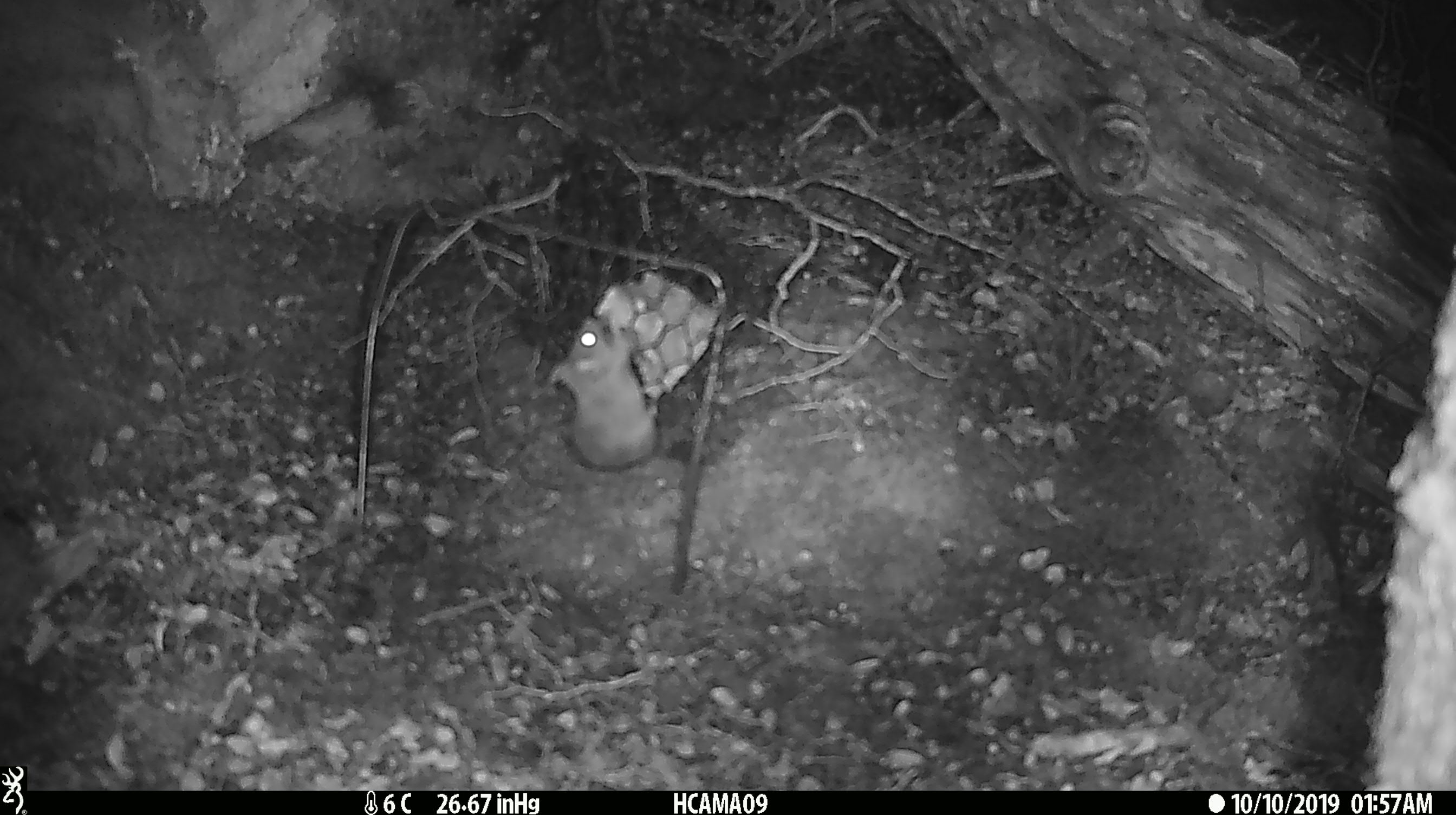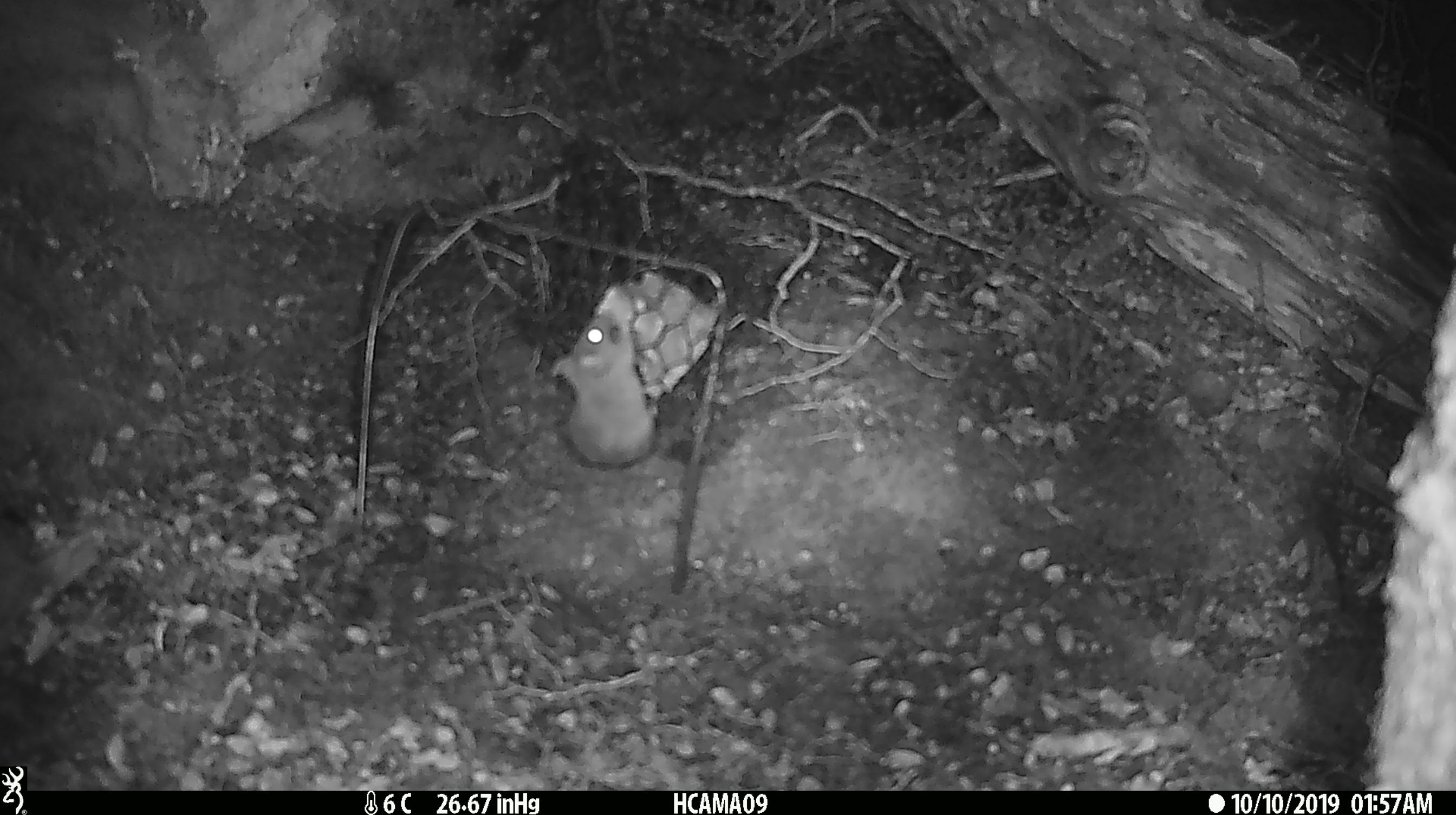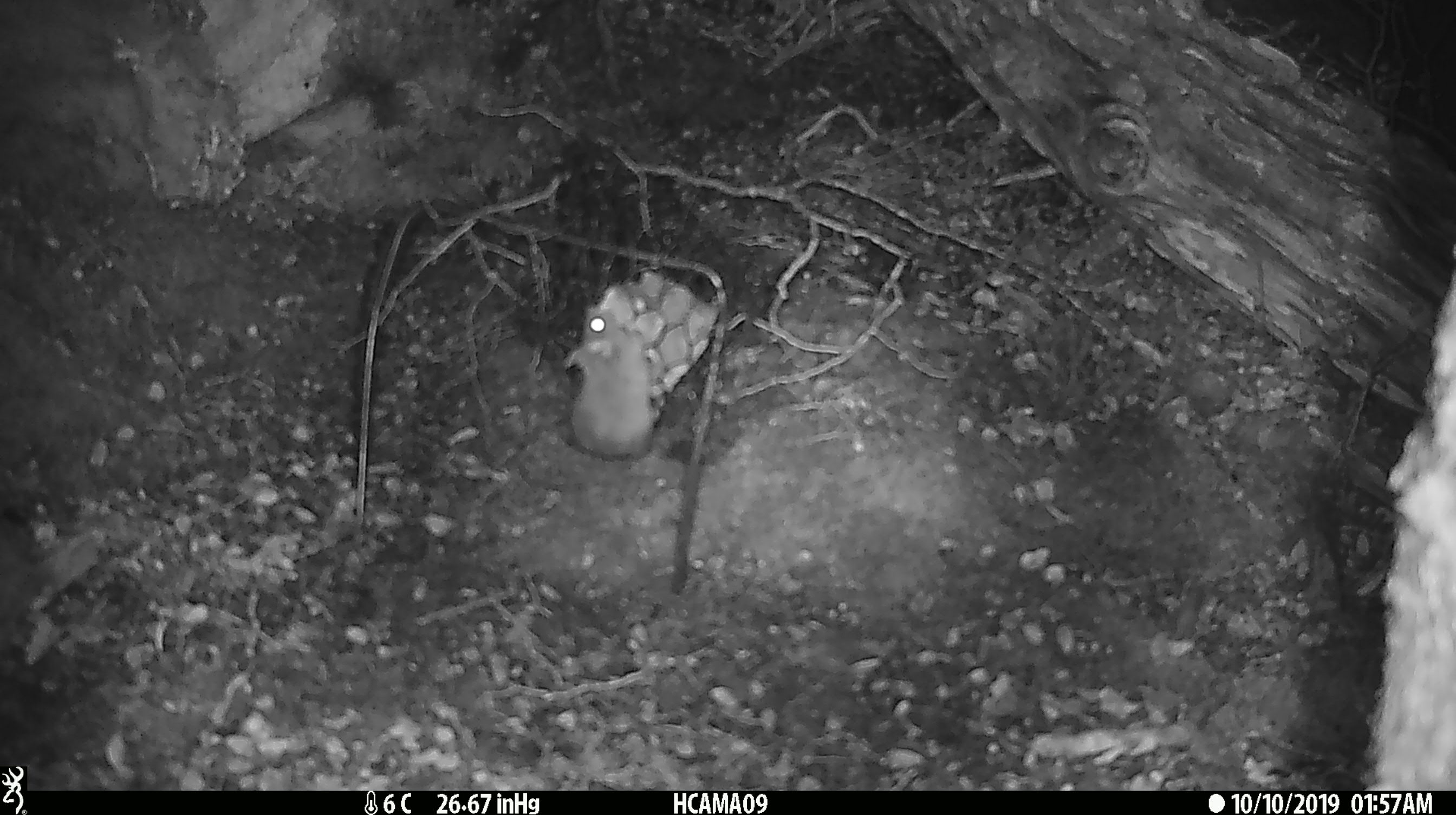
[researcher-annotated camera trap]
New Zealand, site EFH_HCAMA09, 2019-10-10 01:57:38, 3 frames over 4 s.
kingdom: Animalia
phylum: Chordata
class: Mammalia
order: Rodentia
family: Muridae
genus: Mus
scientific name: Mus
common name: mouse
Mouse (Mus).